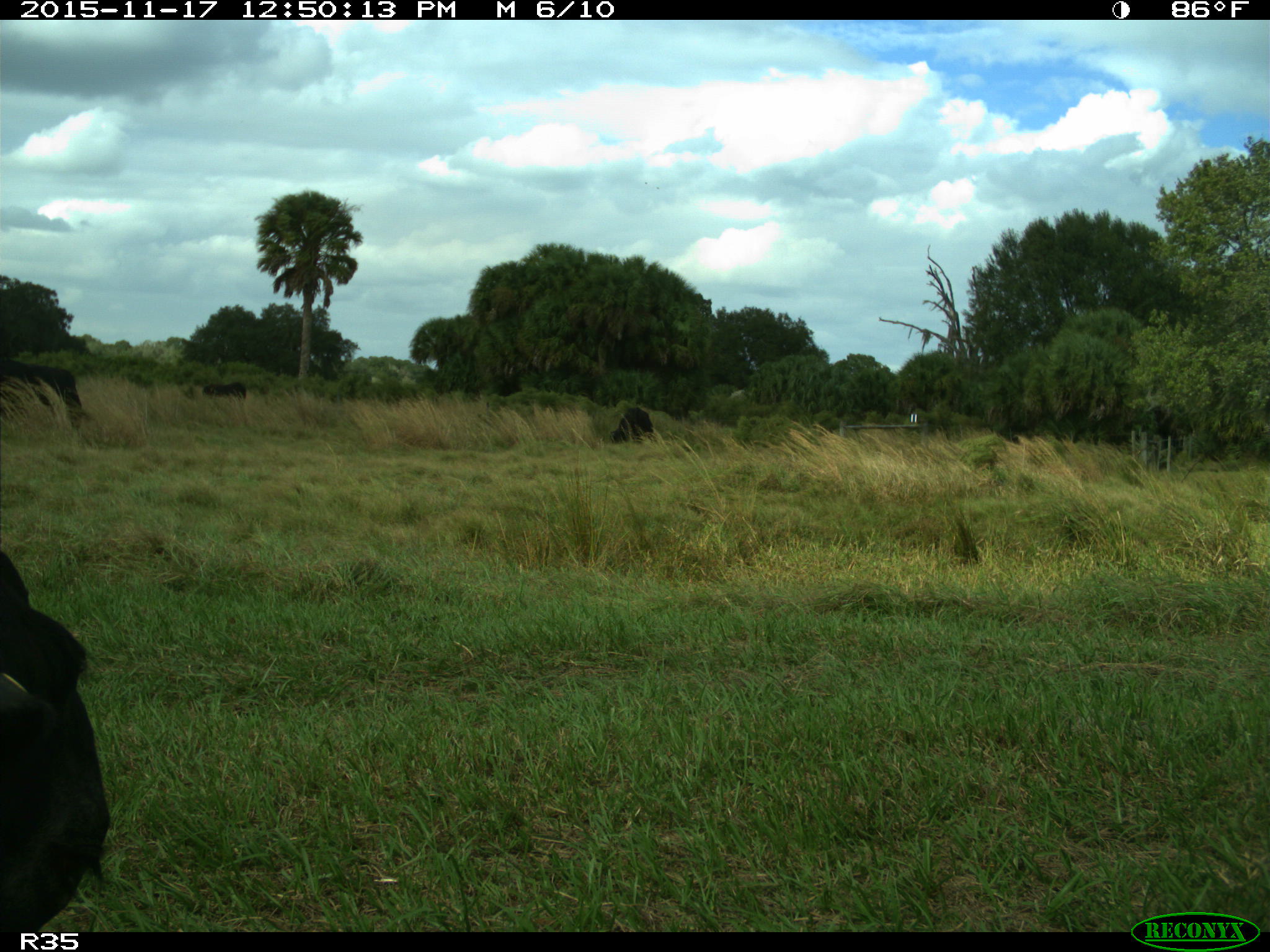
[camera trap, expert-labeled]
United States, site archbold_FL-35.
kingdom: Animalia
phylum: Chordata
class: Mammalia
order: Artiodactyla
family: Bovidae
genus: Bos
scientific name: Bos taurus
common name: domestic cow